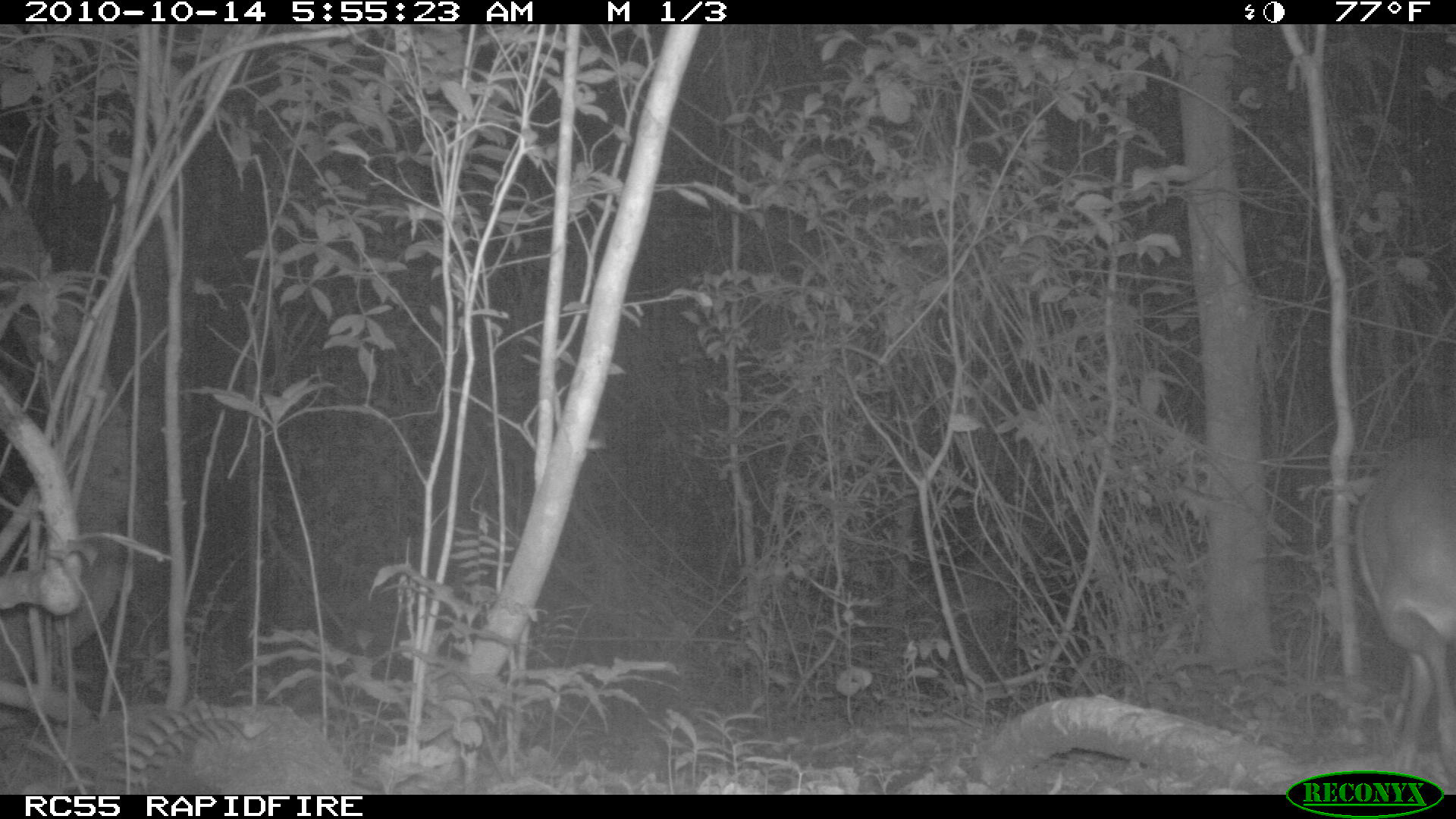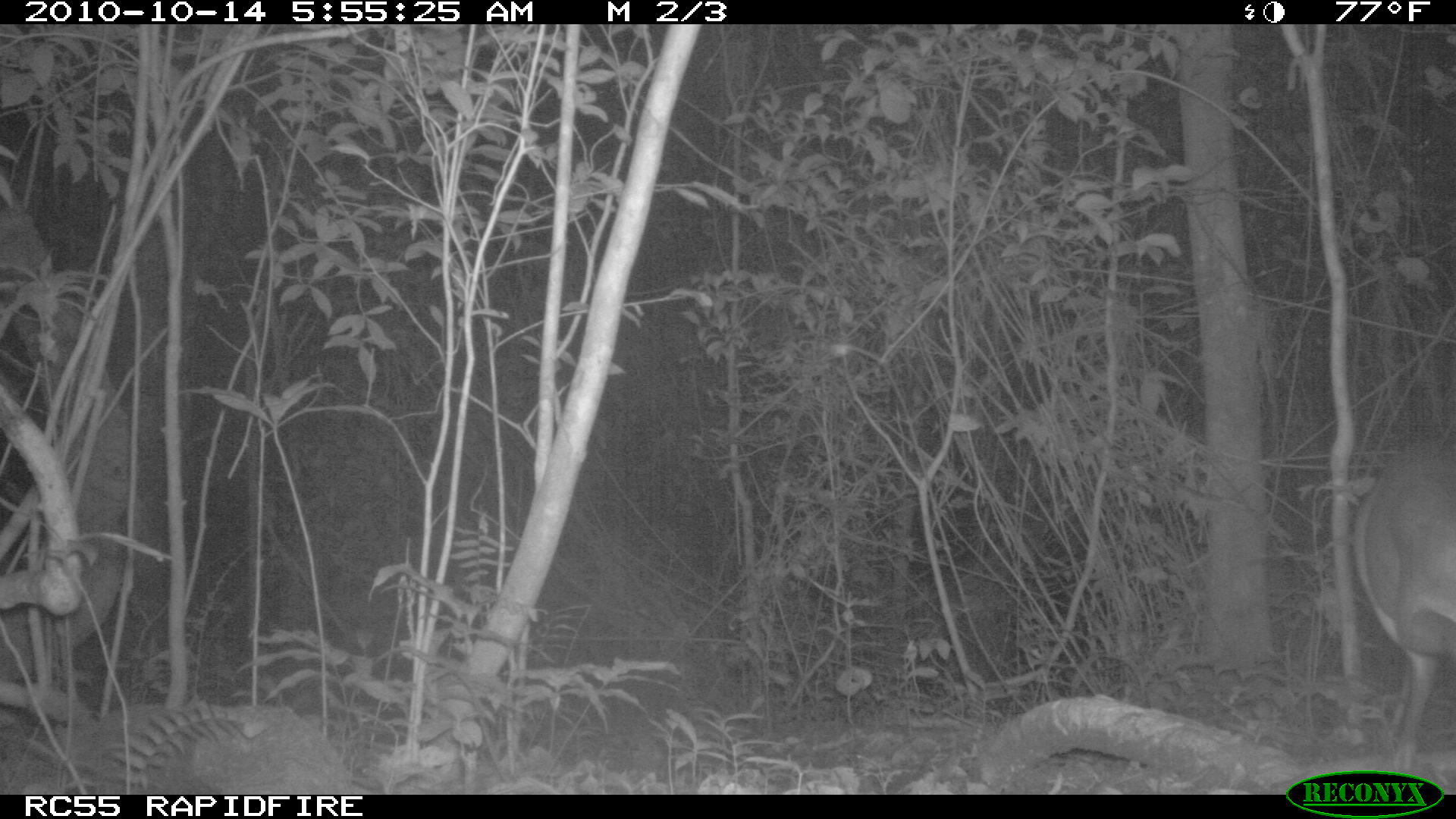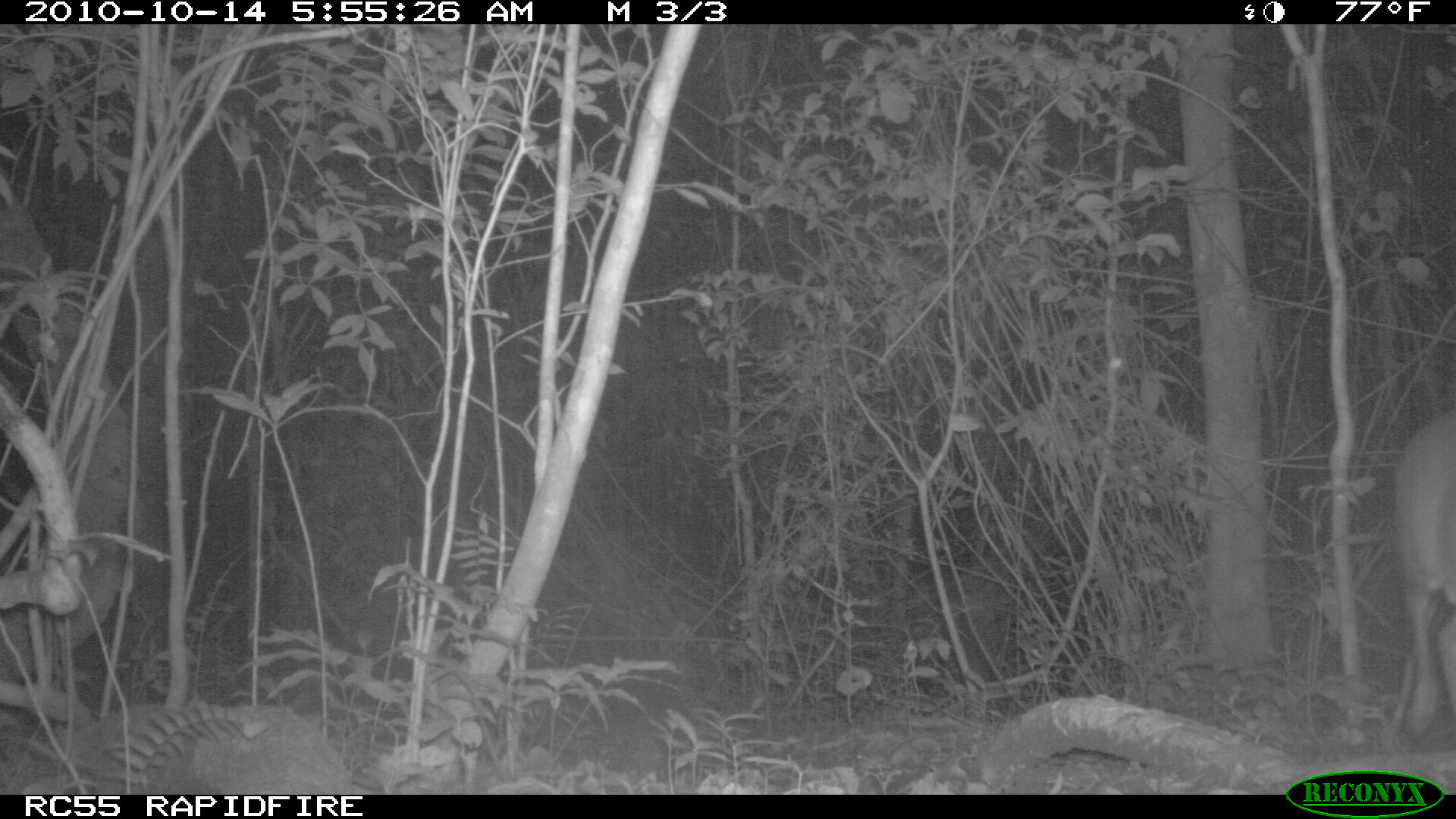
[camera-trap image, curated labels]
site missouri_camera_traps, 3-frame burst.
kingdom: Animalia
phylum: Chordata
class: Mammalia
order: Artiodactyla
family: Cervidae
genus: Mazama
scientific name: Mazama americana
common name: red brocket deer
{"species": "red brocket deer (Mazama americana)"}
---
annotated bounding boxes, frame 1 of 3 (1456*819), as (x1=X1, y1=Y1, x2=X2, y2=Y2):
red brocket deer: (x1=1331, y1=425, x2=1448, y2=767)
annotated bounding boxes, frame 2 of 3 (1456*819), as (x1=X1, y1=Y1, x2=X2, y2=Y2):
red brocket deer: (x1=1337, y1=415, x2=1448, y2=770)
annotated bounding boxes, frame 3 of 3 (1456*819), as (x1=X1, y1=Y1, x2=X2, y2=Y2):
red brocket deer: (x1=1378, y1=398, x2=1448, y2=770)